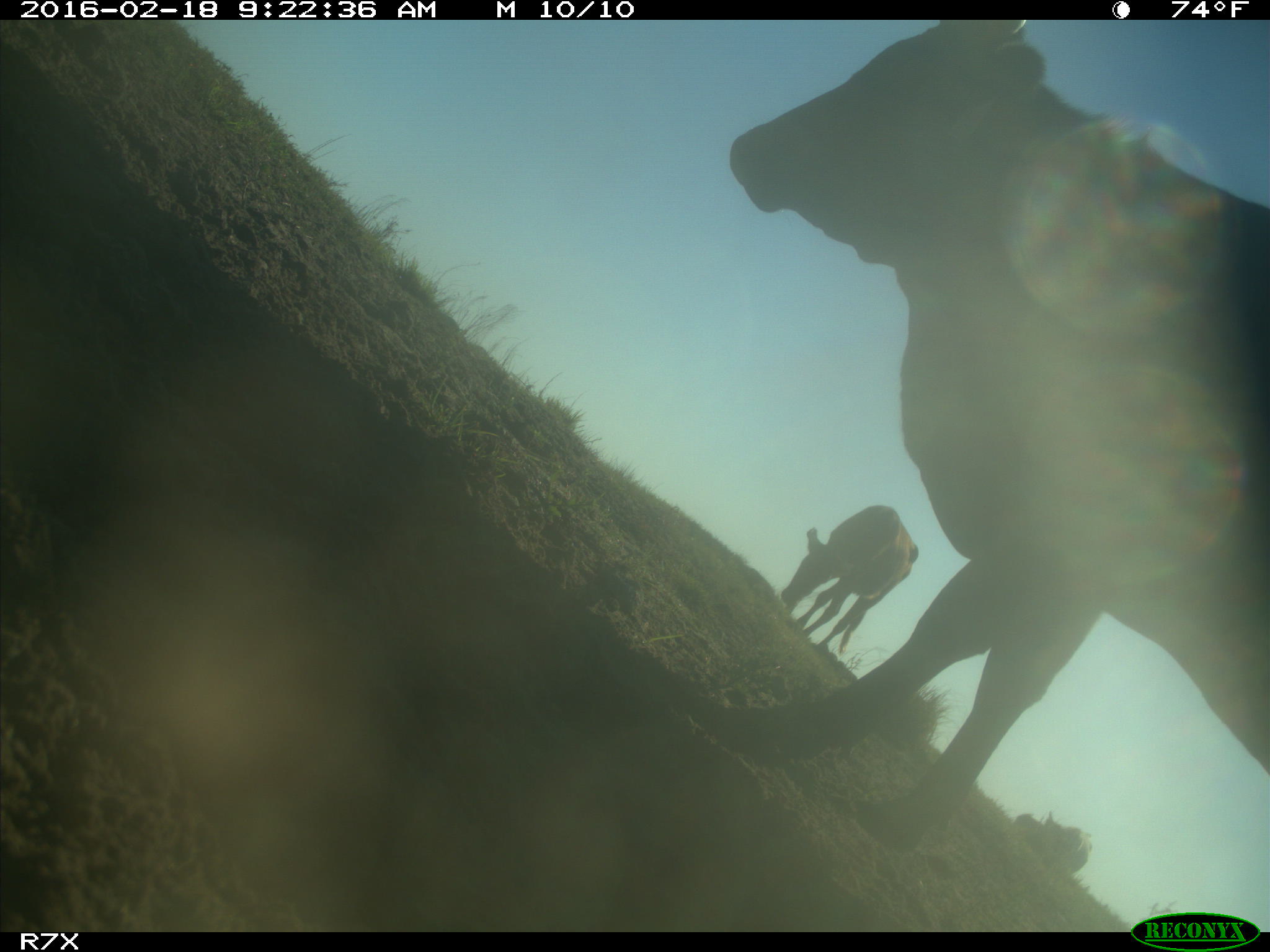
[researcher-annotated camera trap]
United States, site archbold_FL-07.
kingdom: Animalia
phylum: Chordata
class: Mammalia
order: Artiodactyla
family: Bovidae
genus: Bos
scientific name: Bos taurus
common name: domestic cow